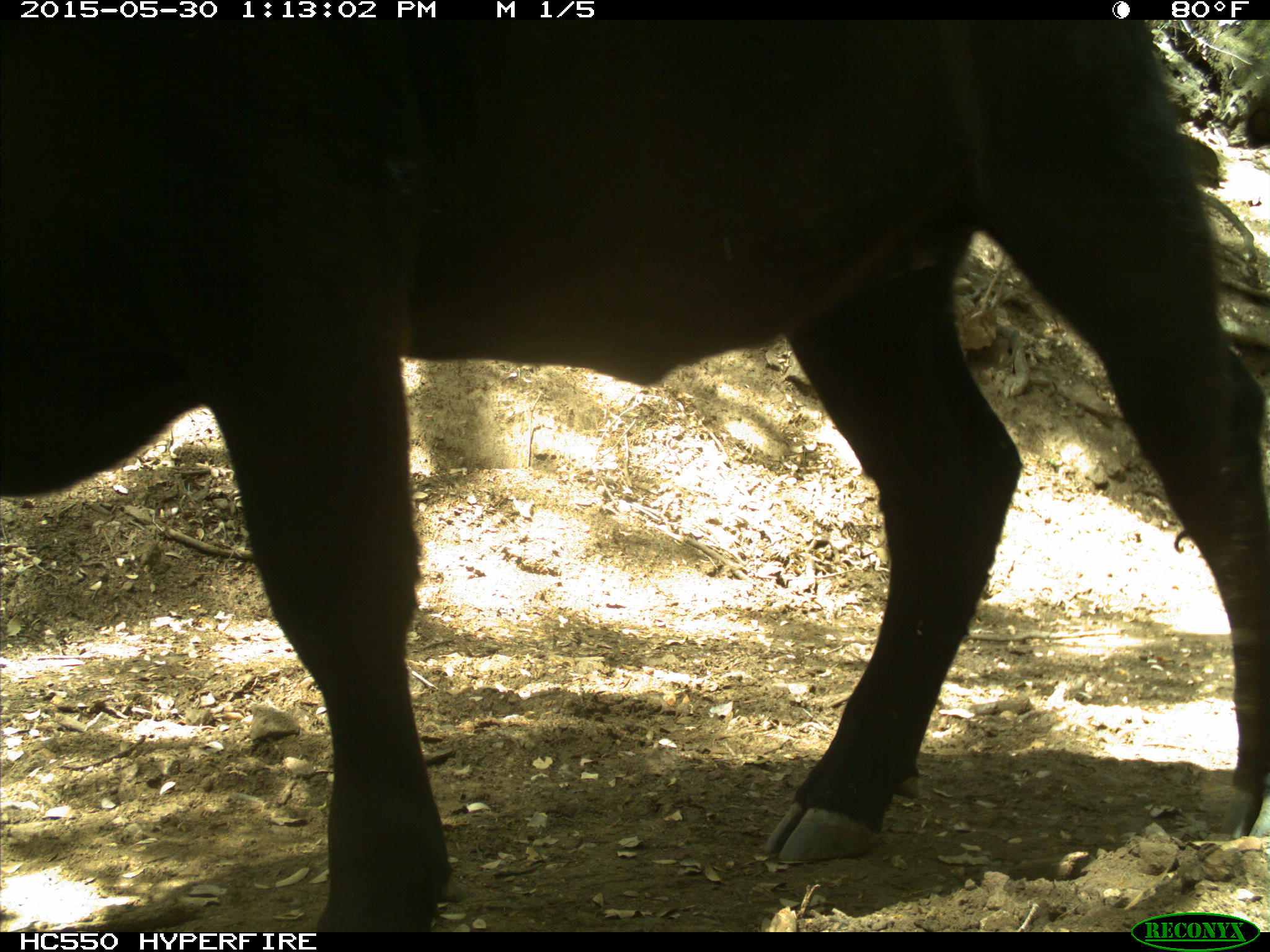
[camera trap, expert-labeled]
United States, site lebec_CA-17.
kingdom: Animalia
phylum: Chordata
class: Mammalia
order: Artiodactyla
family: Bovidae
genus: Bos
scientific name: Bos taurus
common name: domestic cow